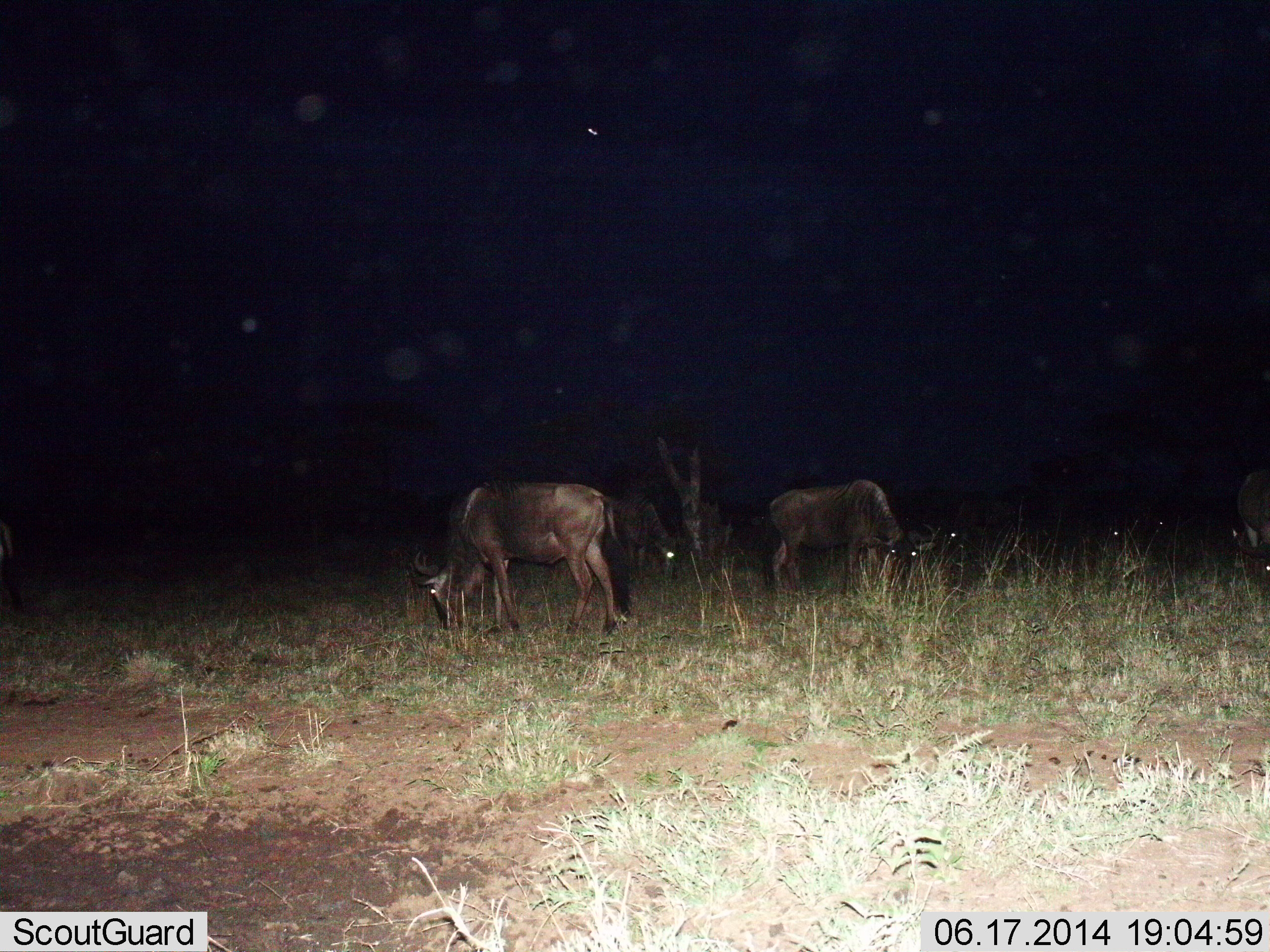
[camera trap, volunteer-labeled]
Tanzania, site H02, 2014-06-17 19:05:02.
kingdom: Animalia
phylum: Chordata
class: Mammalia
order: Artiodactyla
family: Bovidae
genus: Connochaetes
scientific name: Connochaetes taurinus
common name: blue wildebeest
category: wildebeest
Wildebeest (blue wildebeest) (Connochaetes taurinus), count 5. Behavior (volunteer vote fractions): standing 50%, resting 0%, moving 20%, interacting 0%. Young present (vote fraction): 0%. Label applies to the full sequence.